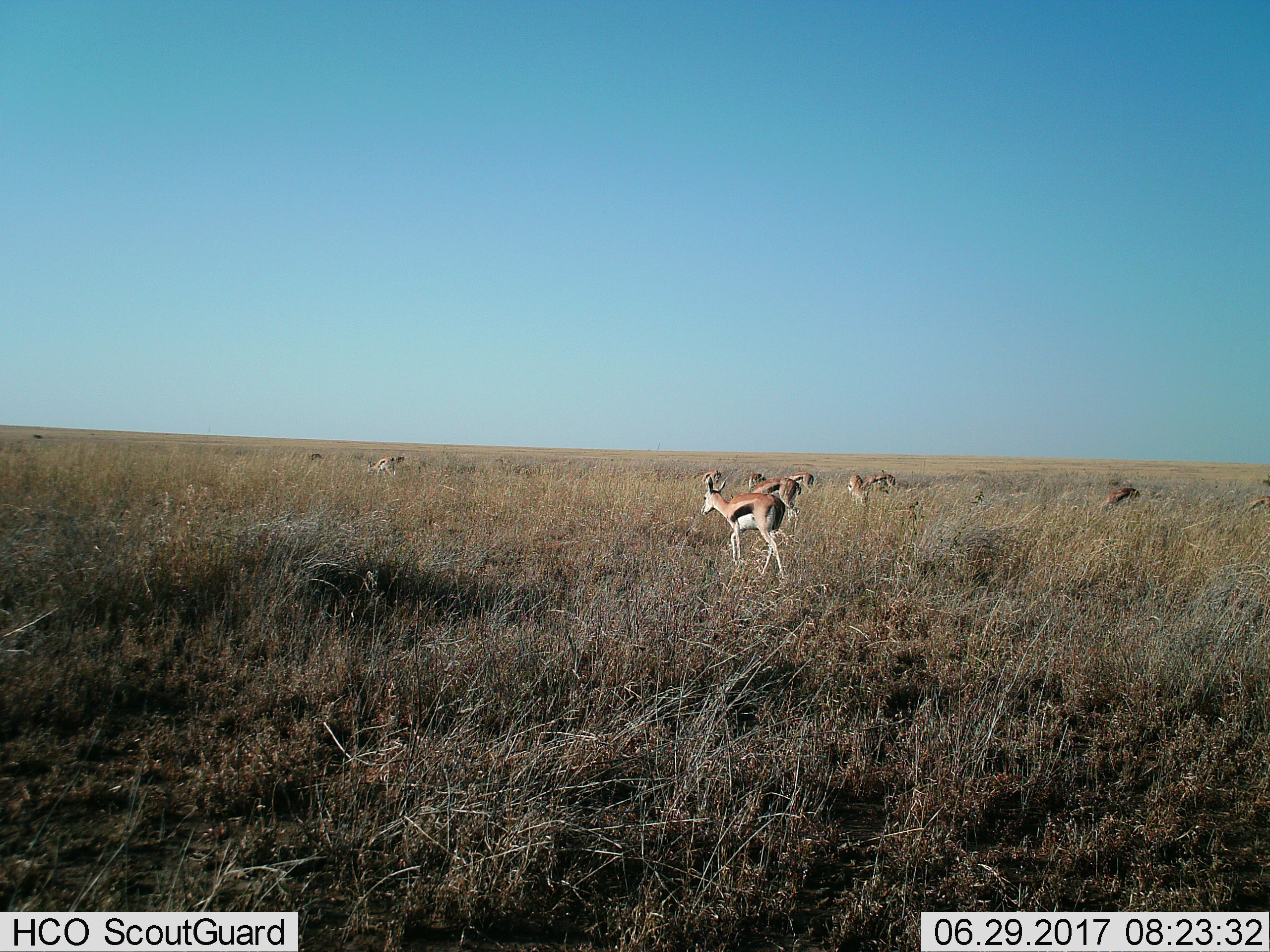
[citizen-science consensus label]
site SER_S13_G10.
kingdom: Animalia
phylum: Chordata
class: Mammalia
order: Artiodactyla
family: Bovidae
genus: Eudorcas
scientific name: Eudorcas thomsonii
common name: thomson's gazelle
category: gazellethomsons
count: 10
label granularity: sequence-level